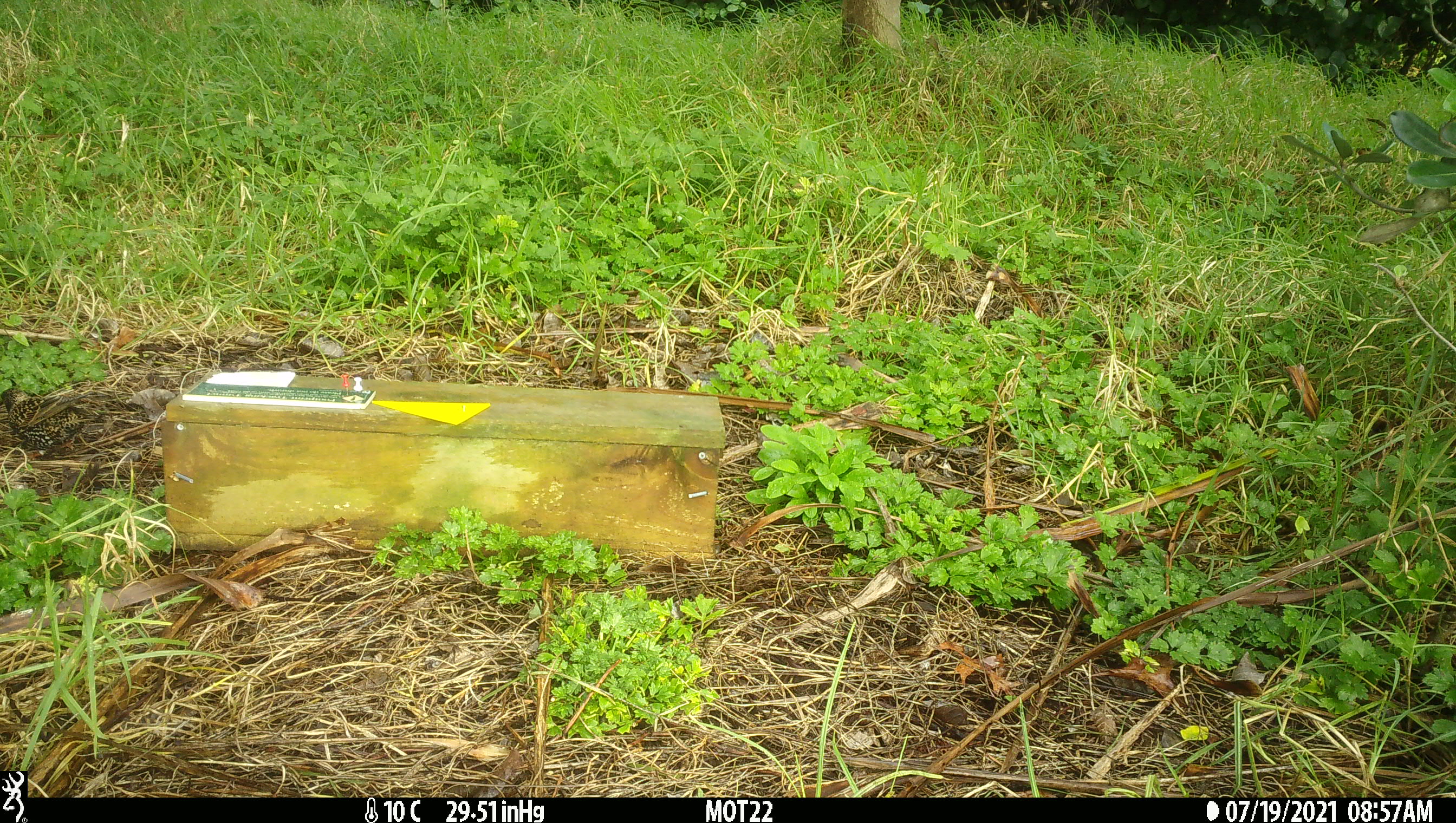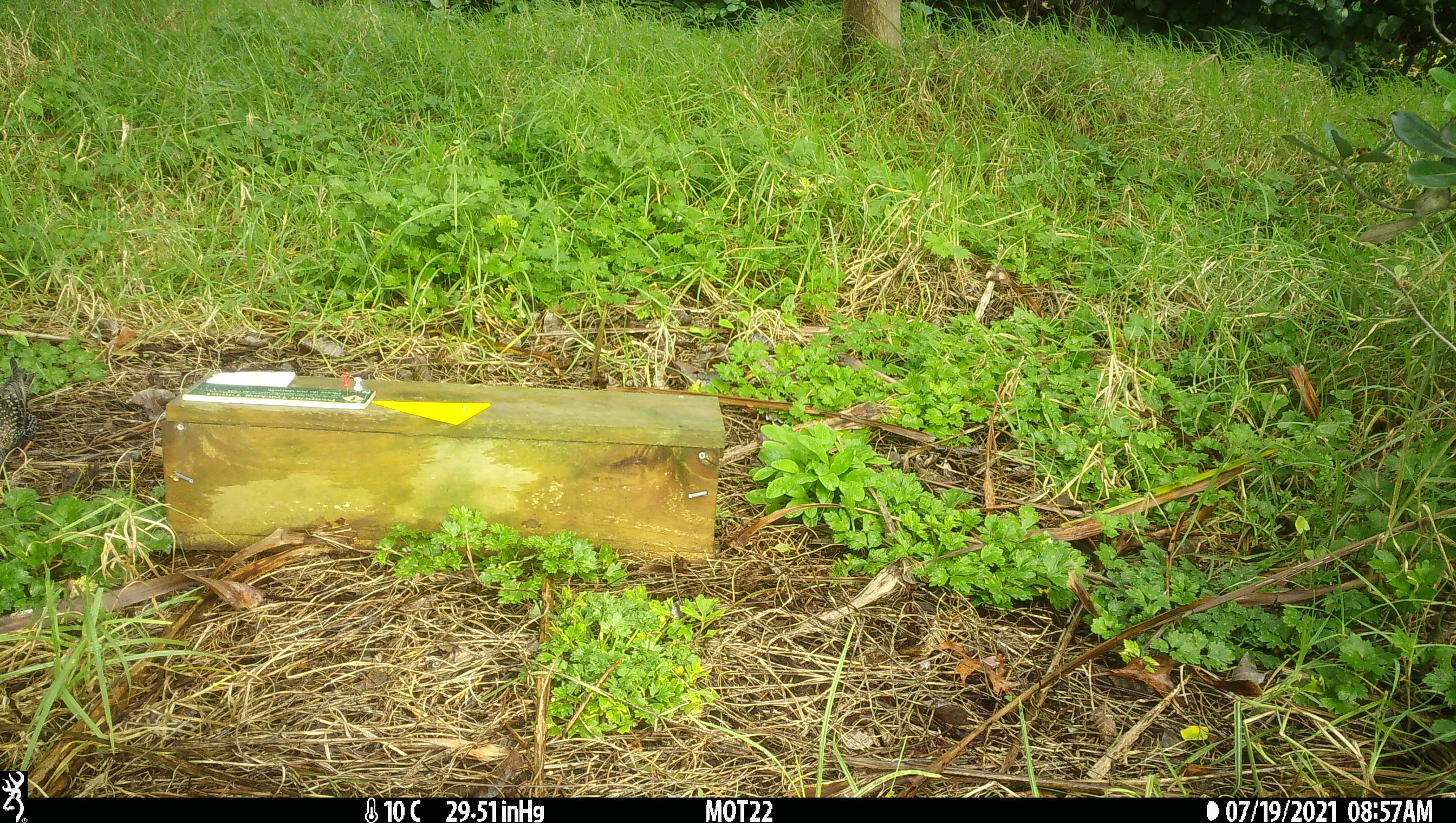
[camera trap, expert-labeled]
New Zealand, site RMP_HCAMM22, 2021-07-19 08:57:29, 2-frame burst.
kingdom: Animalia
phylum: Chordata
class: Aves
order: Passeriformes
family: Sturnidae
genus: Sturnus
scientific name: Sturnus vulgaris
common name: european starling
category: starling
Starling (european starling) (Sturnus vulgaris).